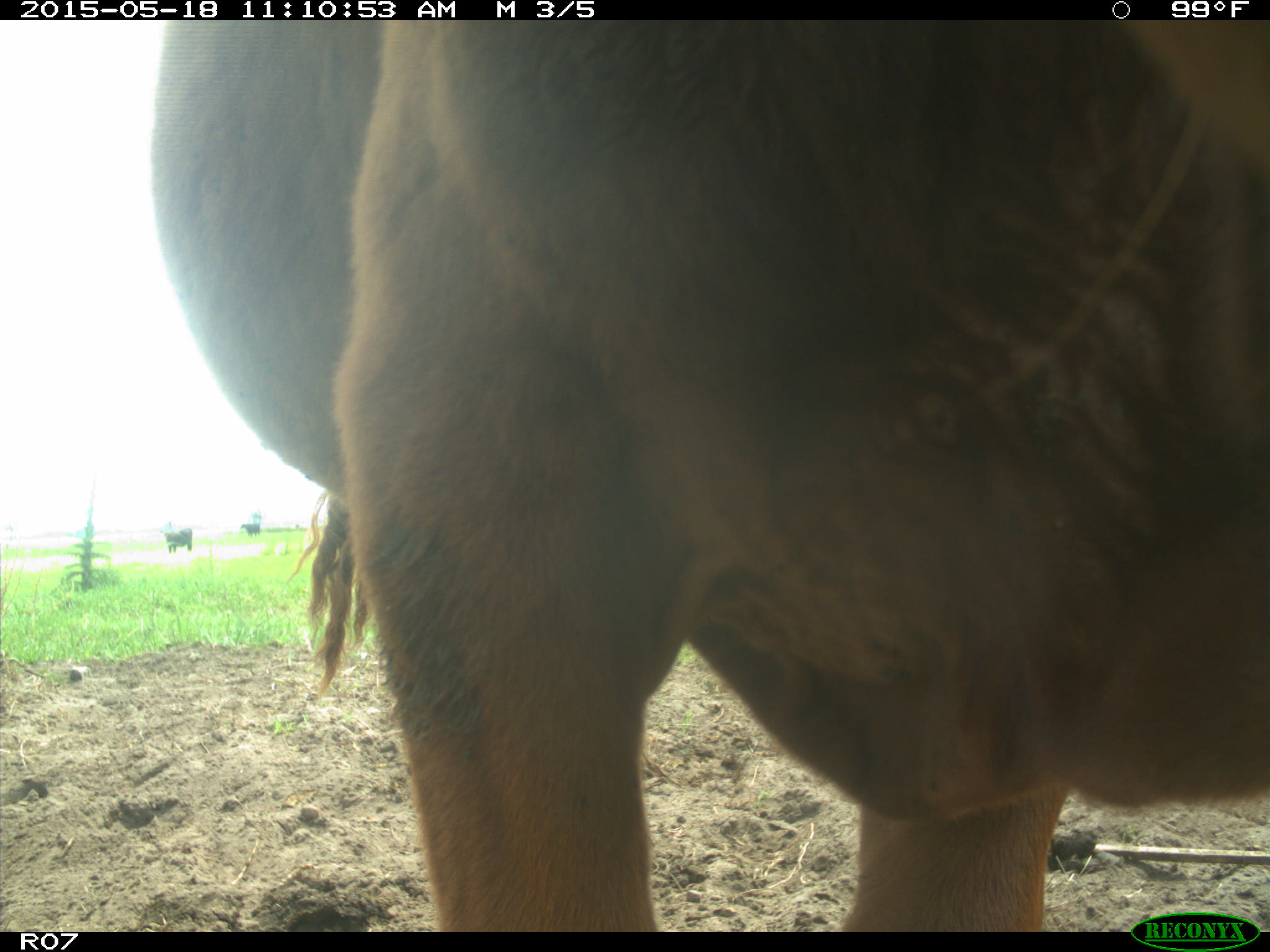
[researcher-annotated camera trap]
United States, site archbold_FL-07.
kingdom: Animalia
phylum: Chordata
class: Mammalia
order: Artiodactyla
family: Bovidae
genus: Bos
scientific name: Bos taurus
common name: domestic cow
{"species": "Bos taurus (domestic cow)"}